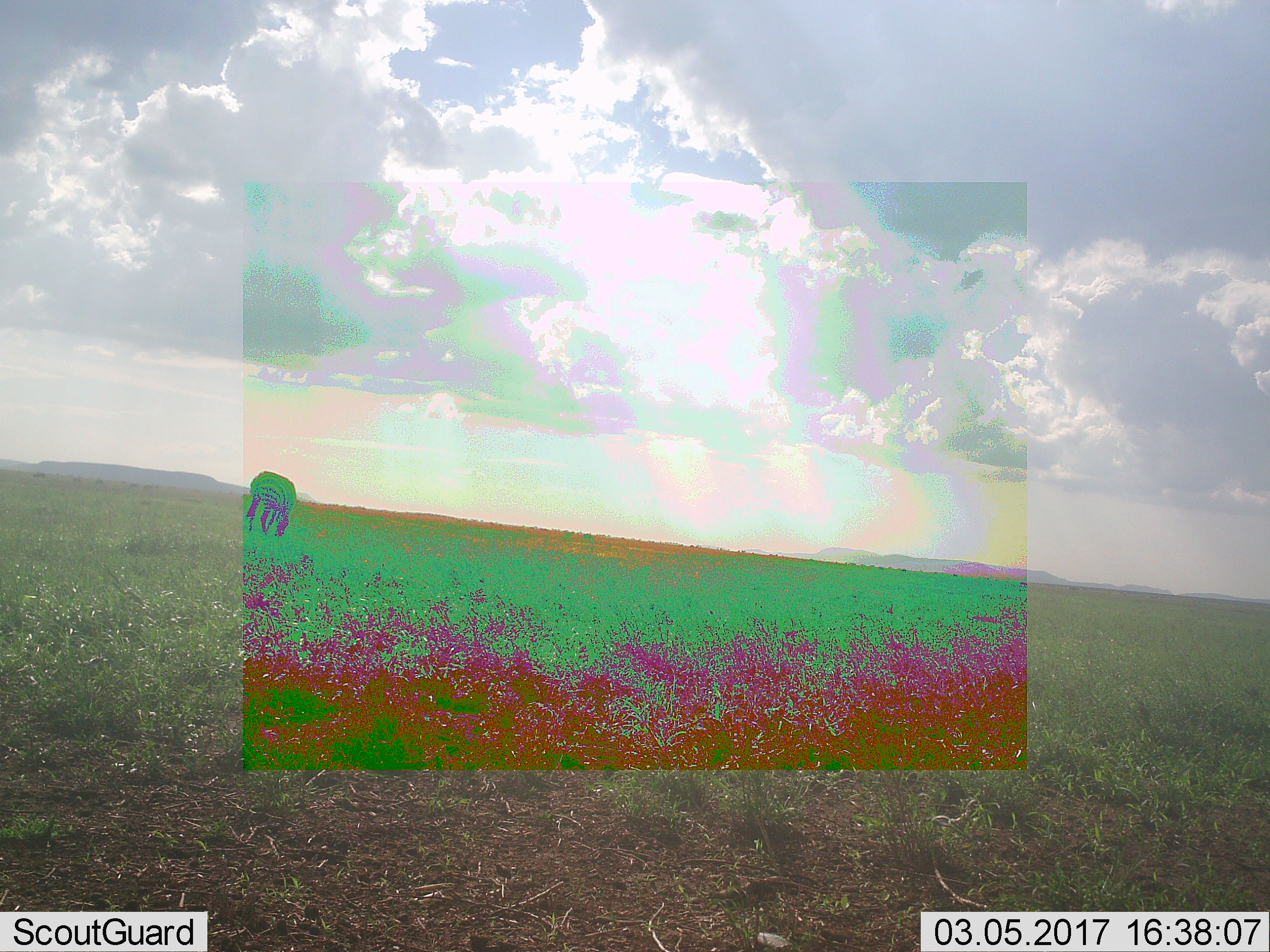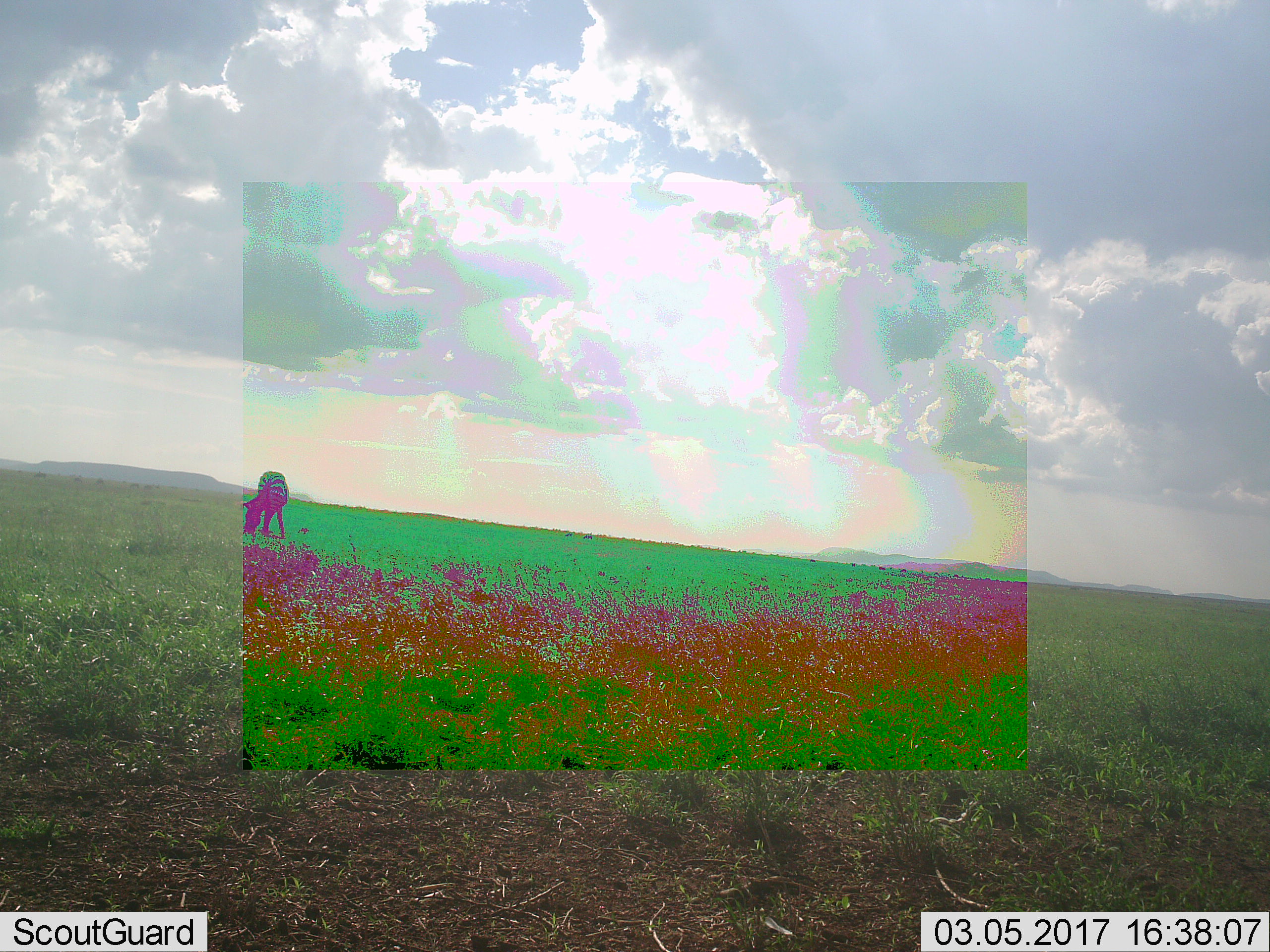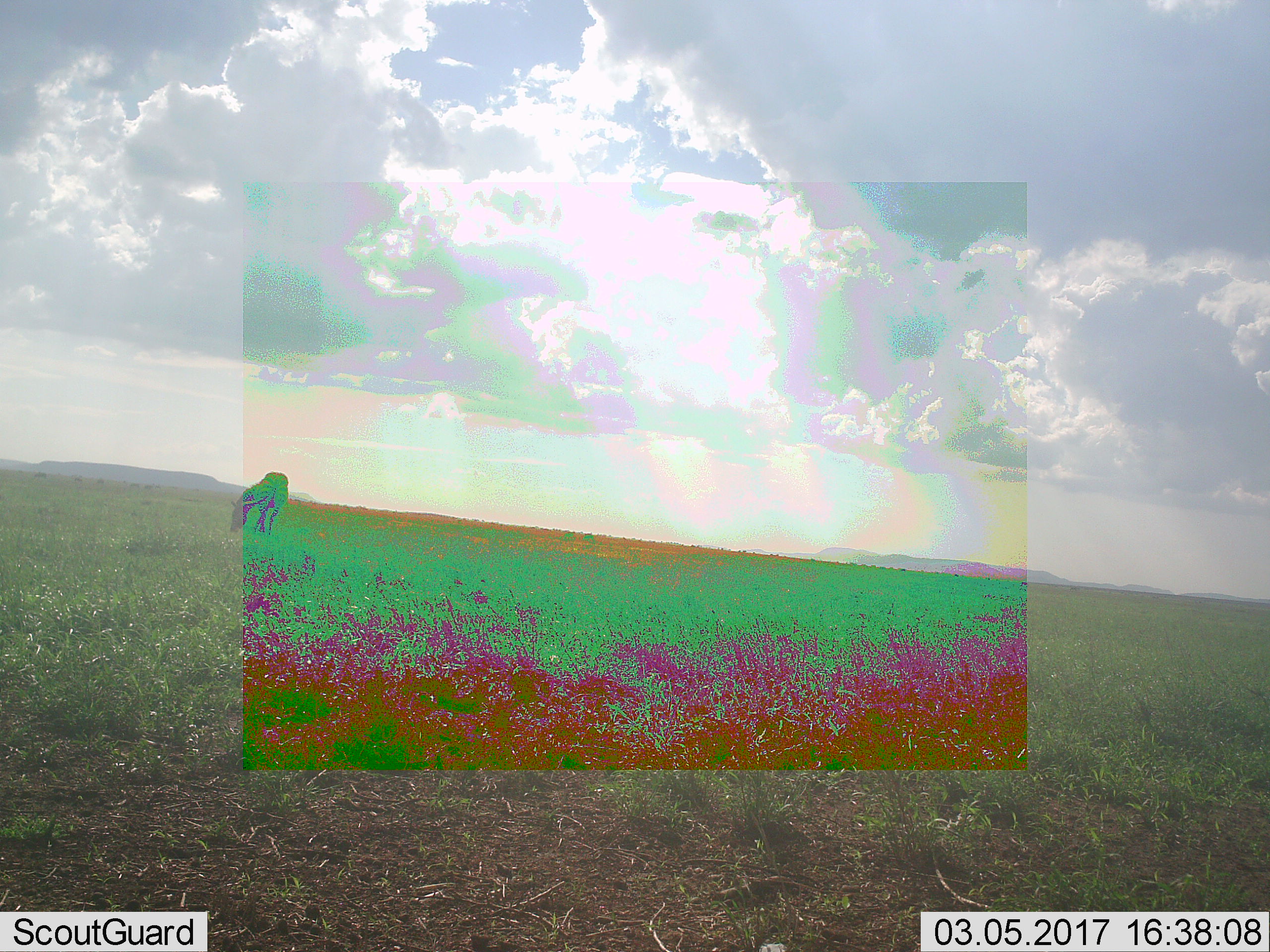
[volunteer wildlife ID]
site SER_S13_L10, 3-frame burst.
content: unidentified animal